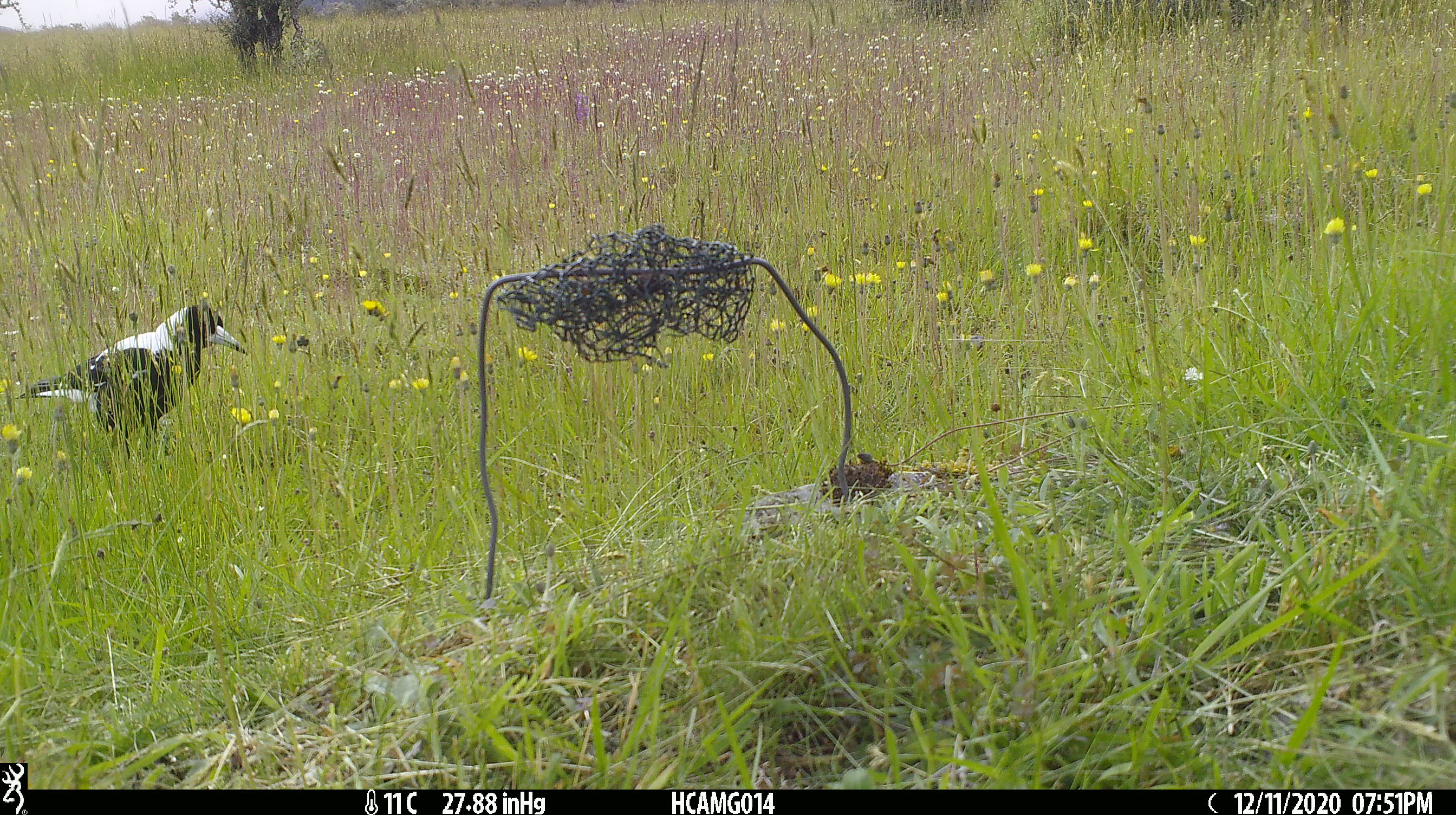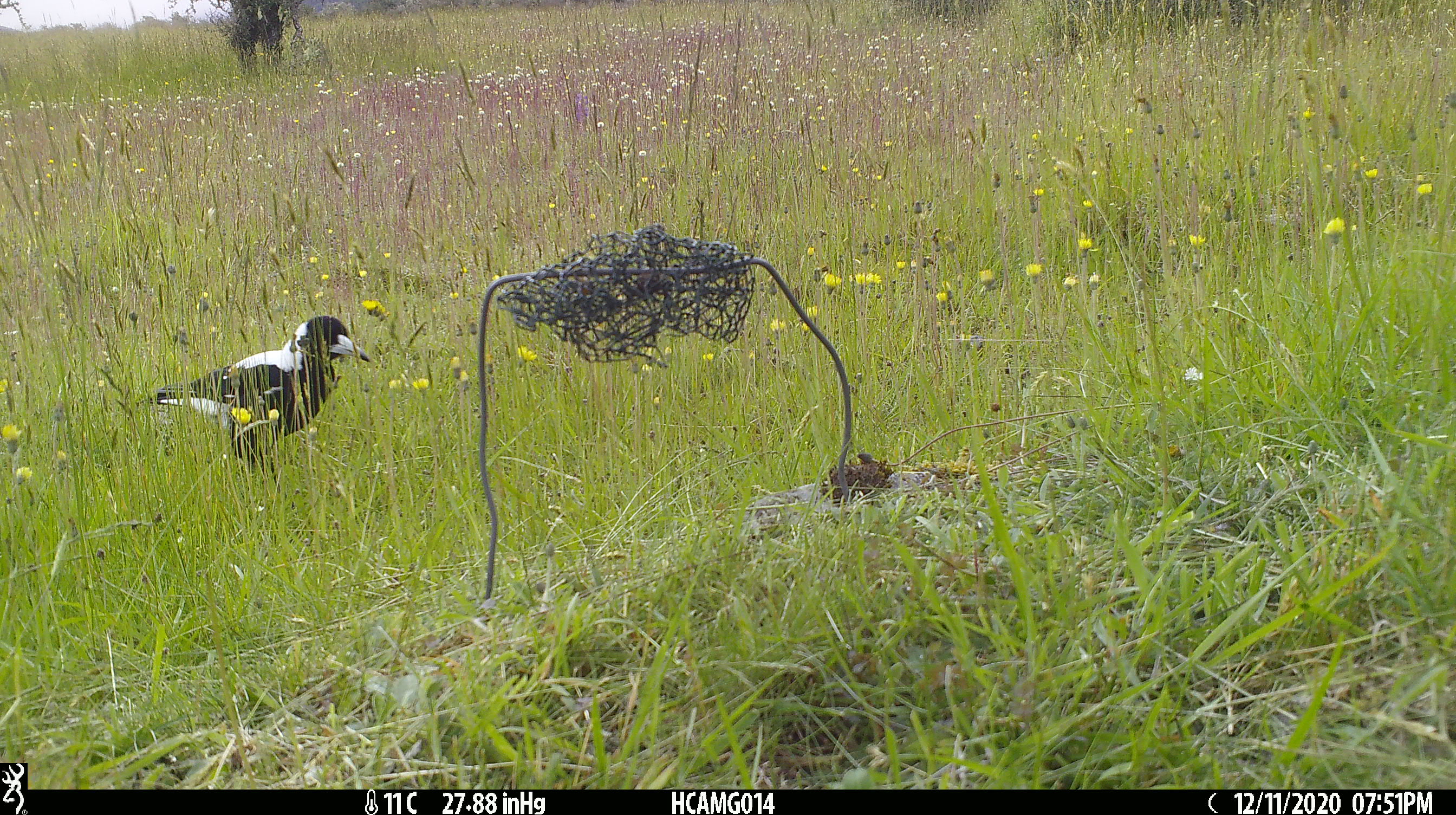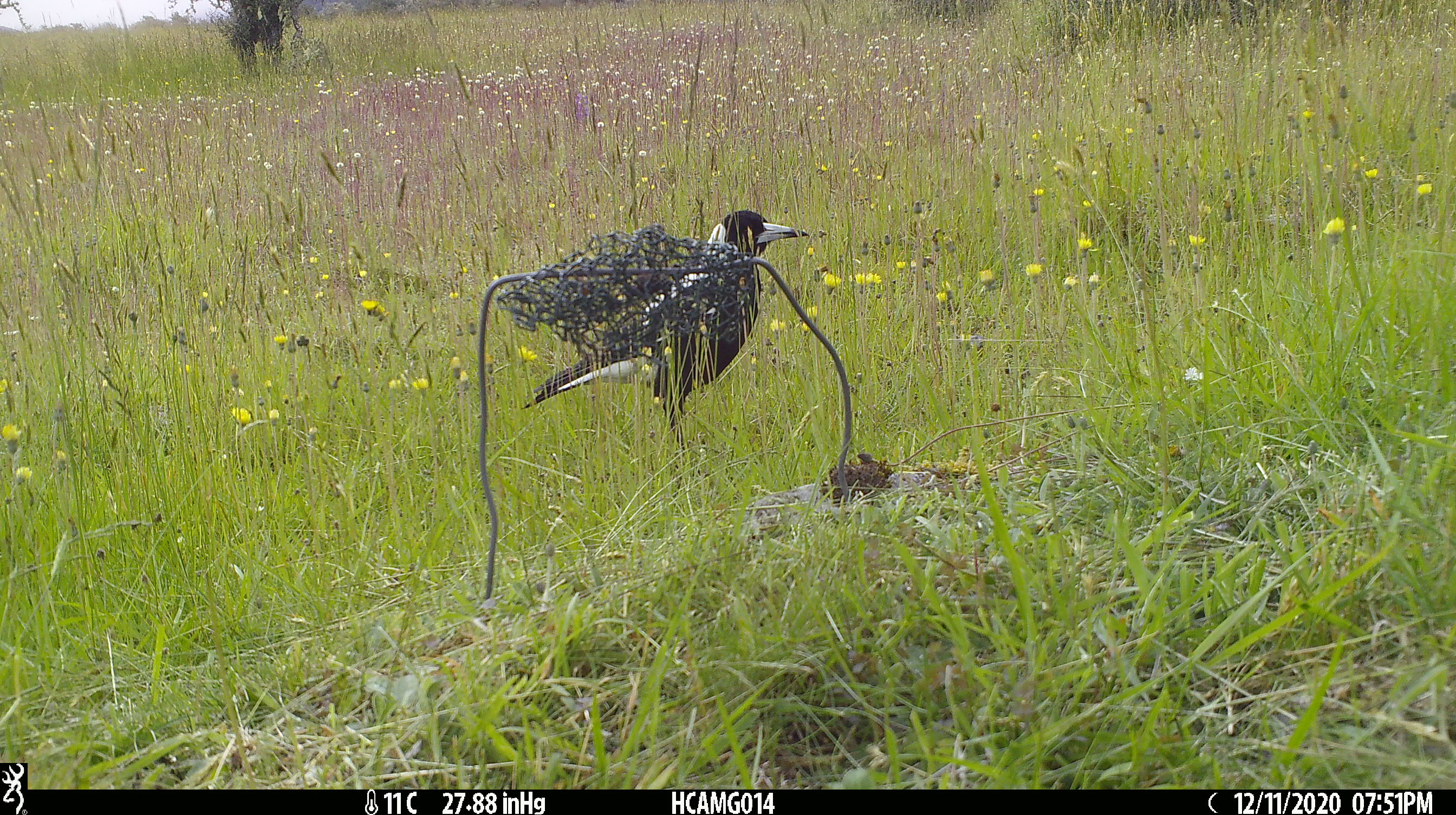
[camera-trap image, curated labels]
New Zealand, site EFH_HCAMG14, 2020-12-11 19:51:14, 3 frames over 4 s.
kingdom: Animalia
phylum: Chordata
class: Aves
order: Passeriformes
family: Artamidae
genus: Gymnorhina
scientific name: Gymnorhina tibicen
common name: australian magpie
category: magpie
Magpie (australian magpie) (Gymnorhina tibicen).